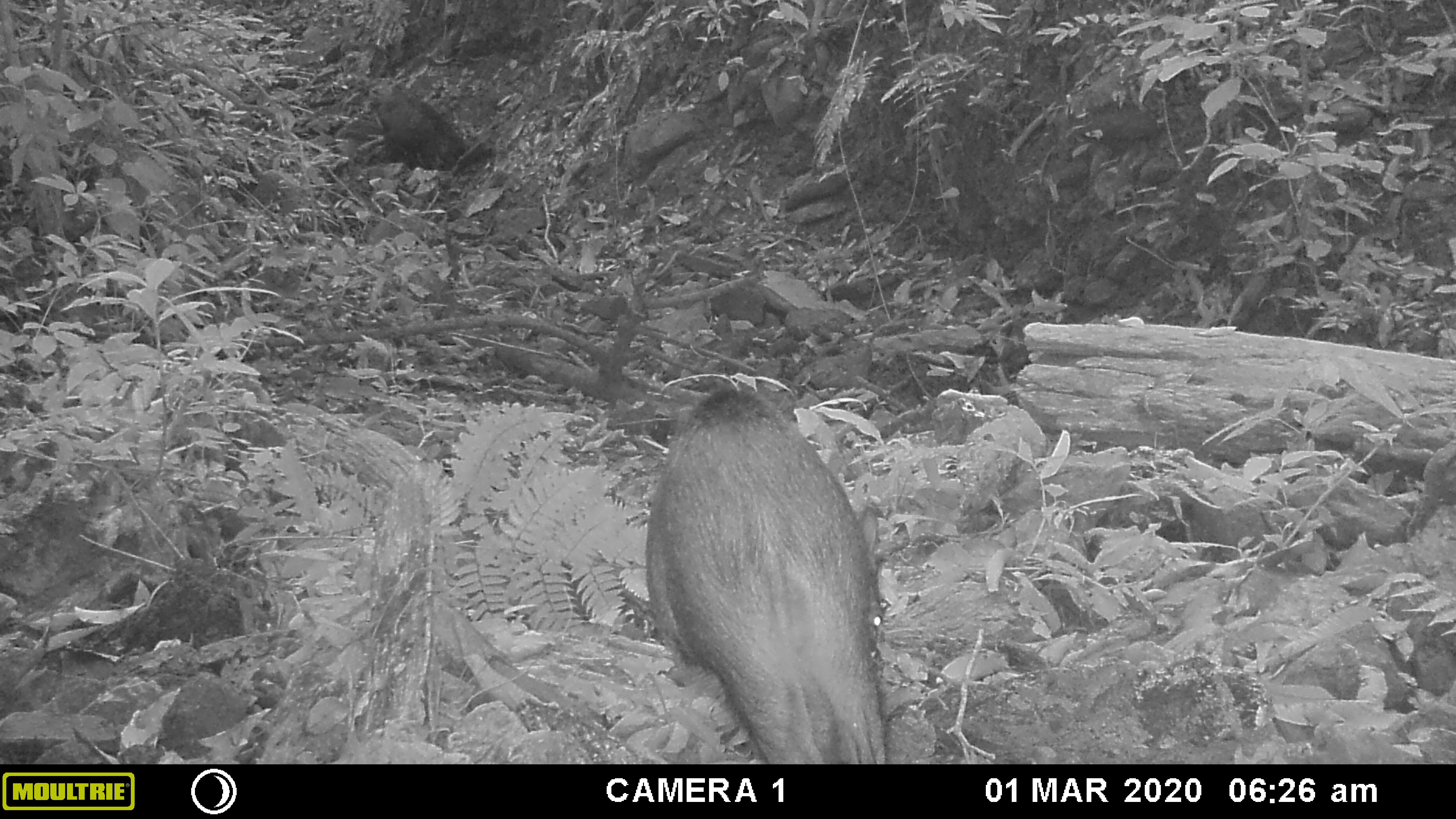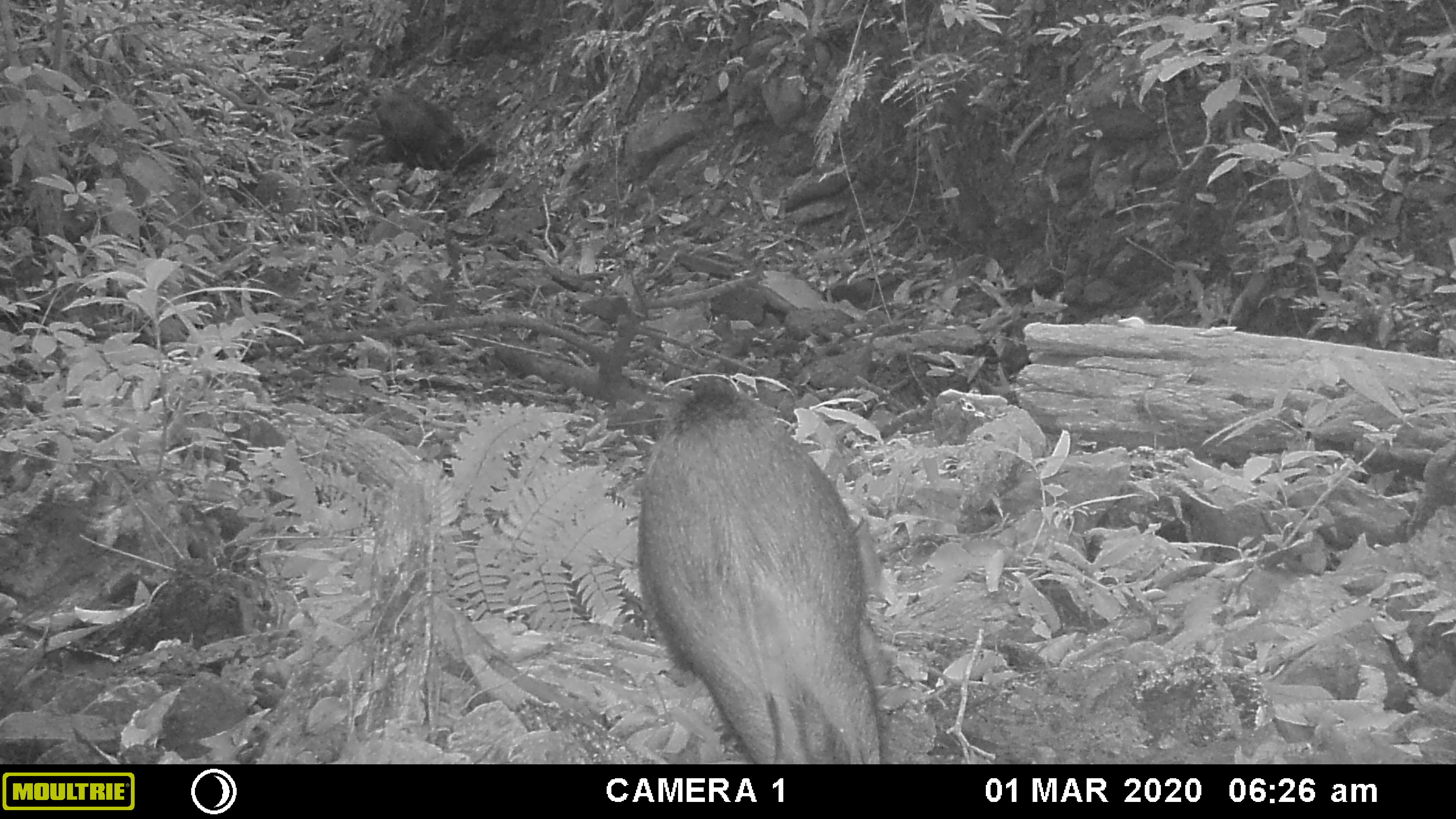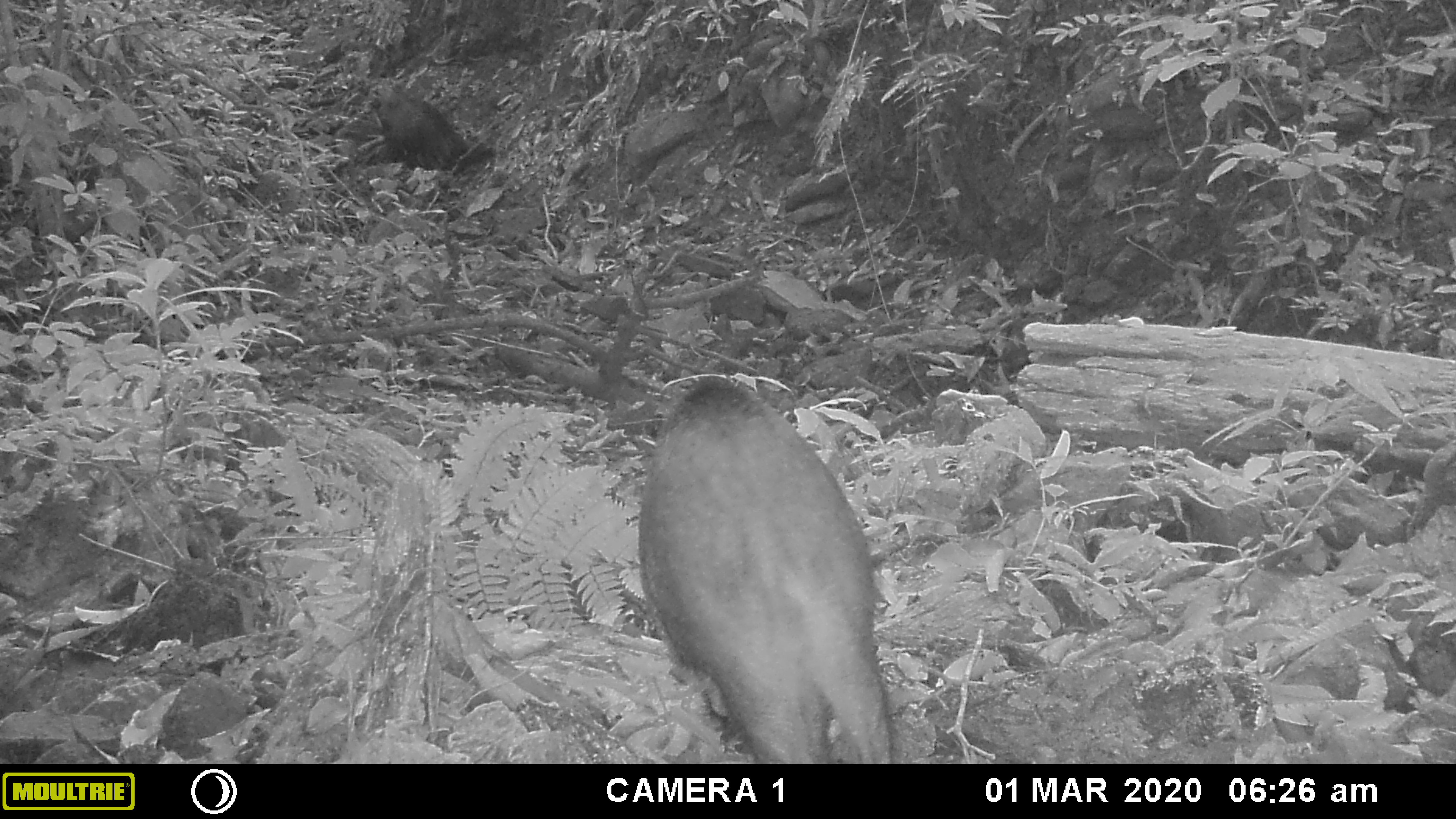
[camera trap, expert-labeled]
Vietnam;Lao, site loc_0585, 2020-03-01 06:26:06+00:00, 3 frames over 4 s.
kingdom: Animalia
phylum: Chordata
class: Mammalia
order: Artiodactyla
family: Suidae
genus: Sus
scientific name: Sus scrofa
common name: eurasian wild pig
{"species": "eurasian wild pig (Sus scrofa)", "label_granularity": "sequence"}